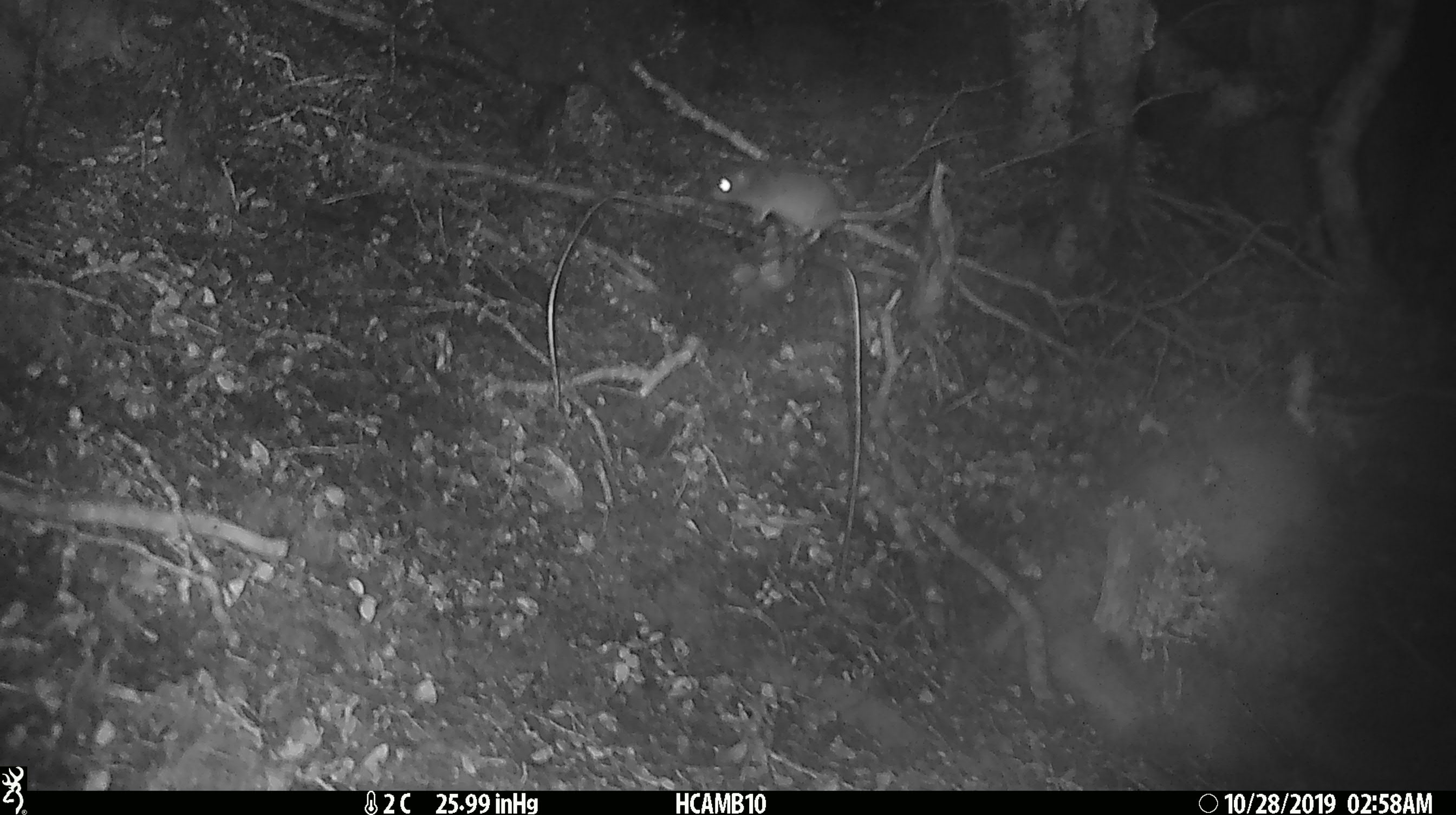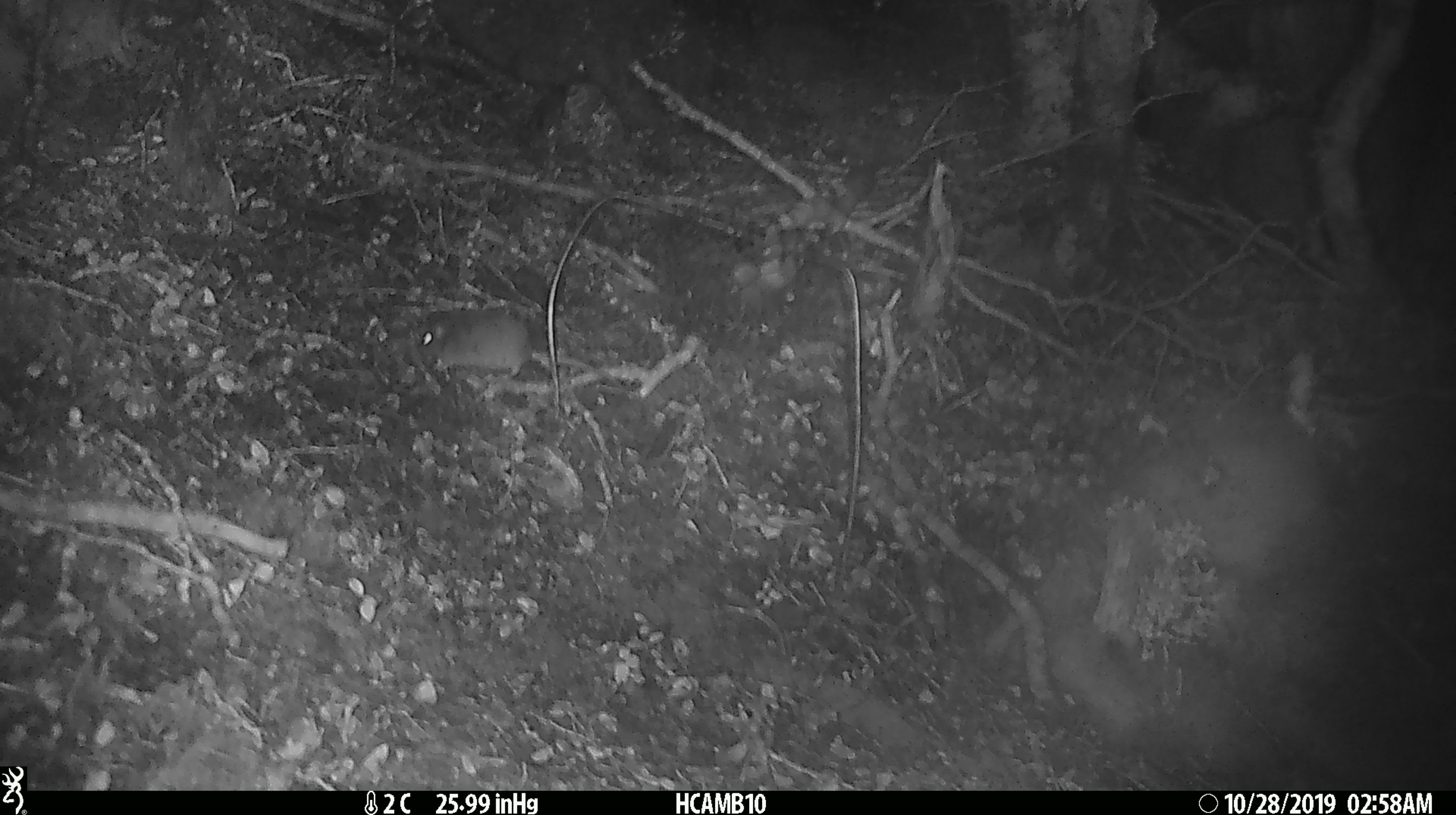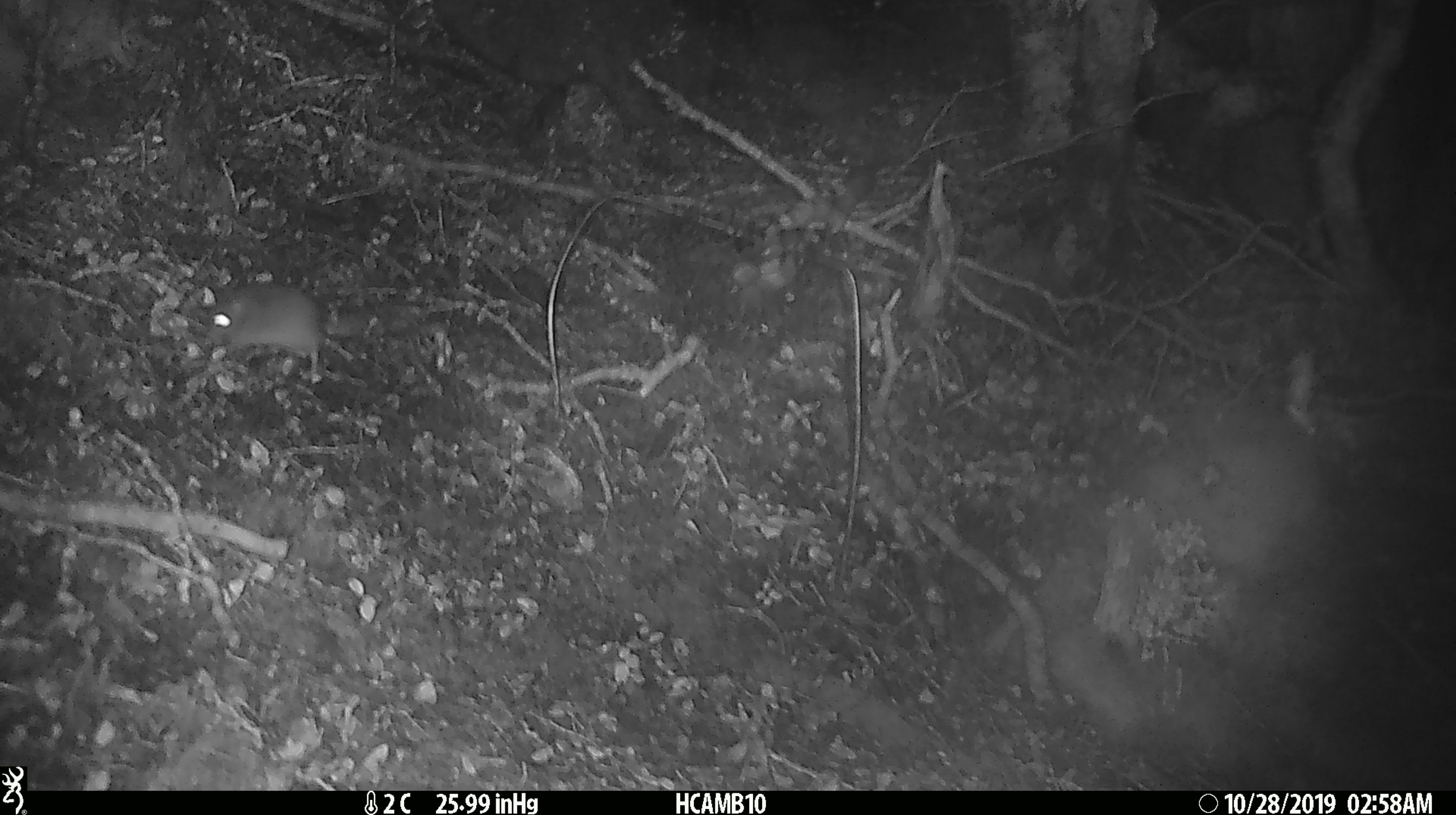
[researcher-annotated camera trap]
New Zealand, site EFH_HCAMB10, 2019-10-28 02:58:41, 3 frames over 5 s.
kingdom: Animalia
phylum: Chordata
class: Mammalia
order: Rodentia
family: Muridae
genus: Mus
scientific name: Mus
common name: mouse